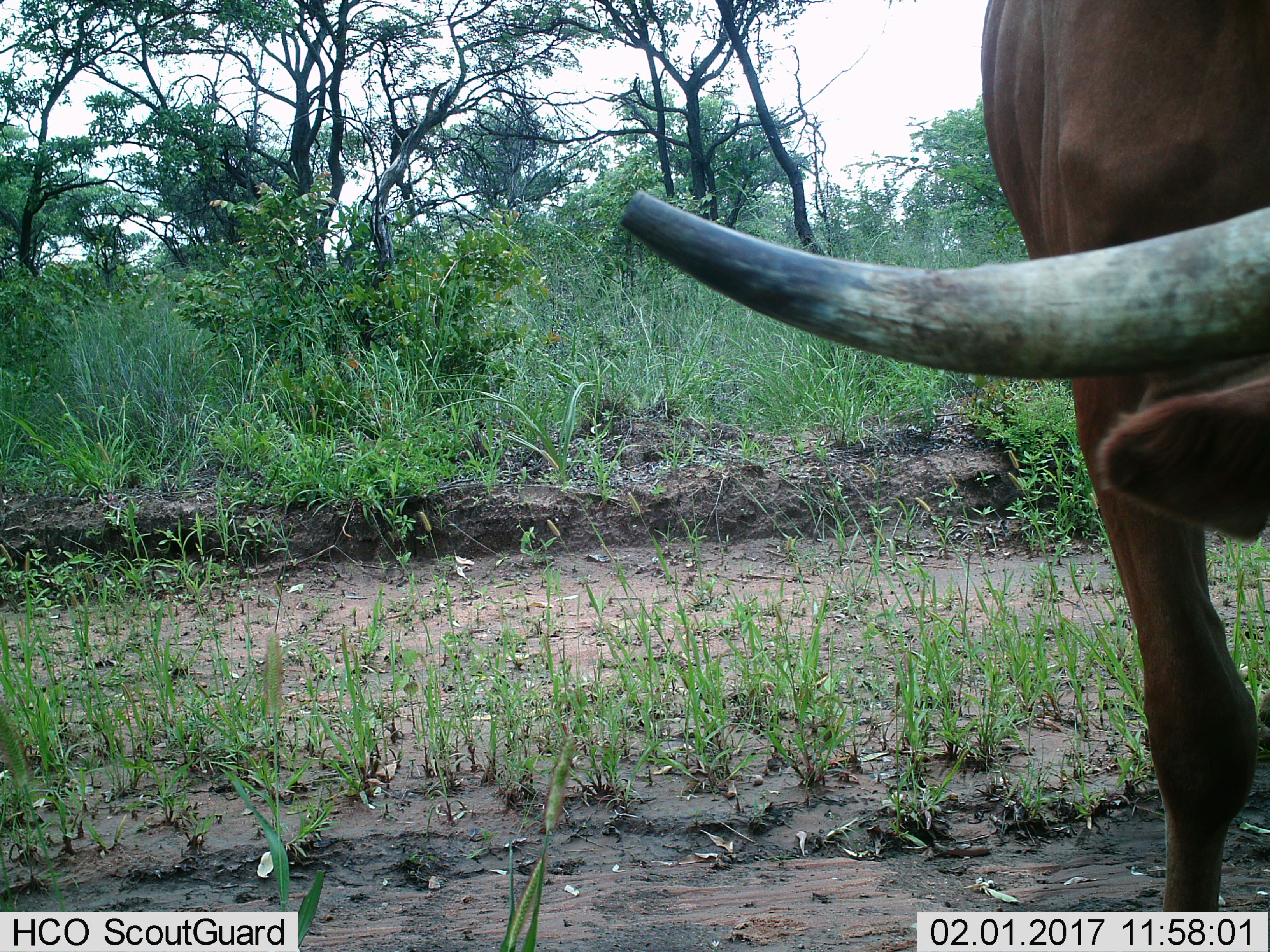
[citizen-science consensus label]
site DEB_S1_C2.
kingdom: Animalia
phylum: Chordata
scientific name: Vertebrata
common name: domestic animal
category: domesticanimal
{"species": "domesticanimal (domestic animal) (Vertebrata)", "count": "1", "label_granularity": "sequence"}